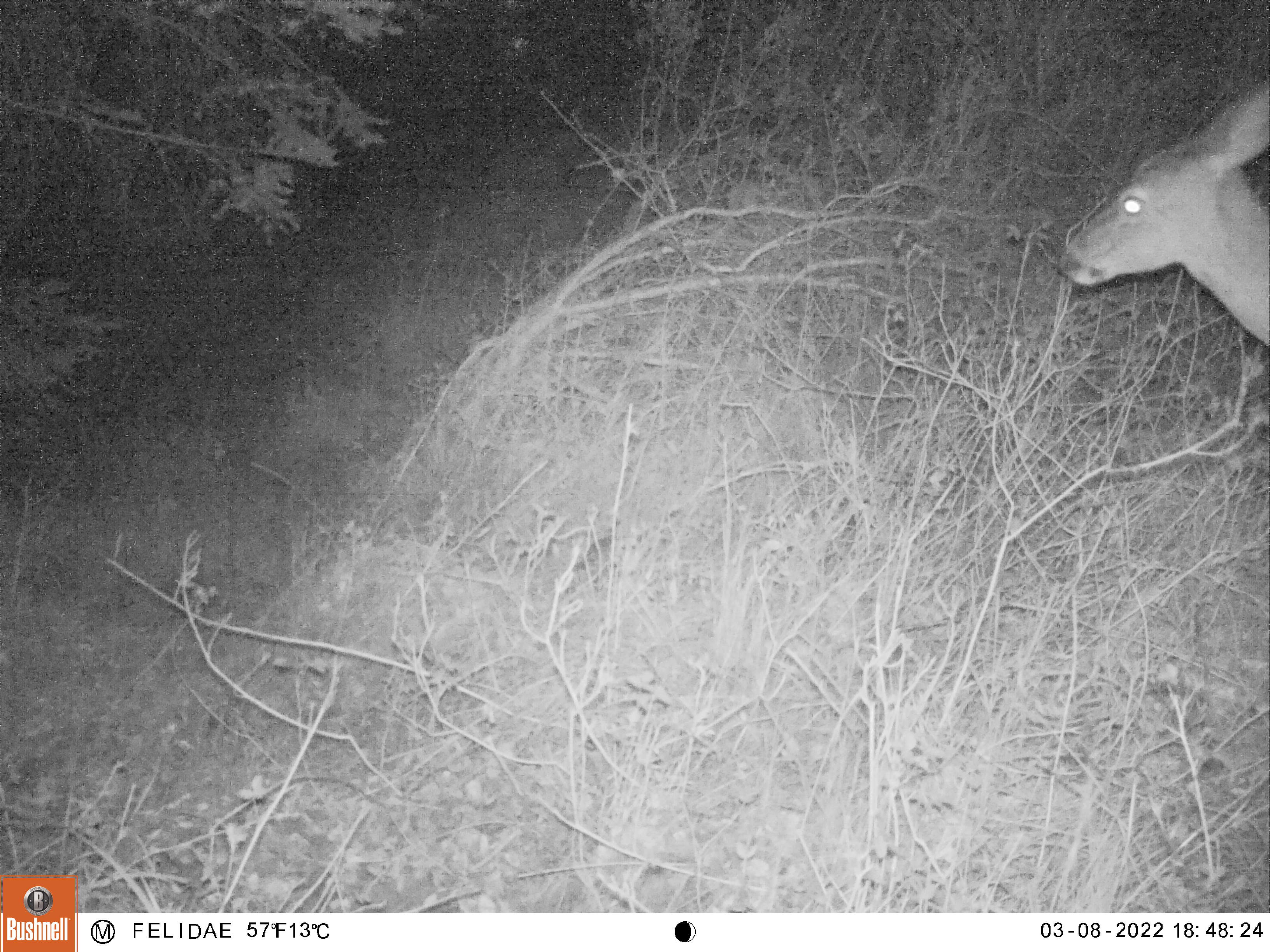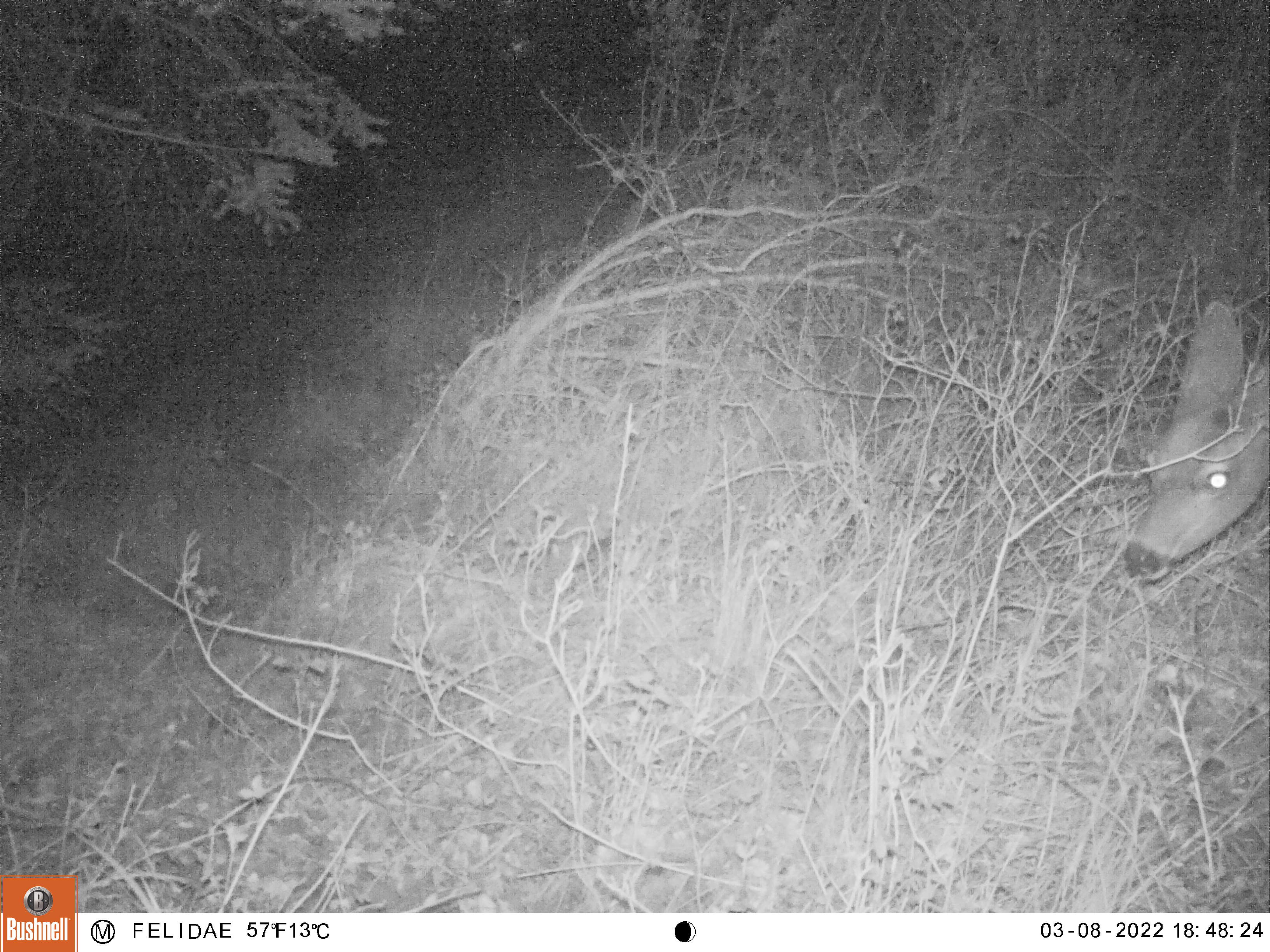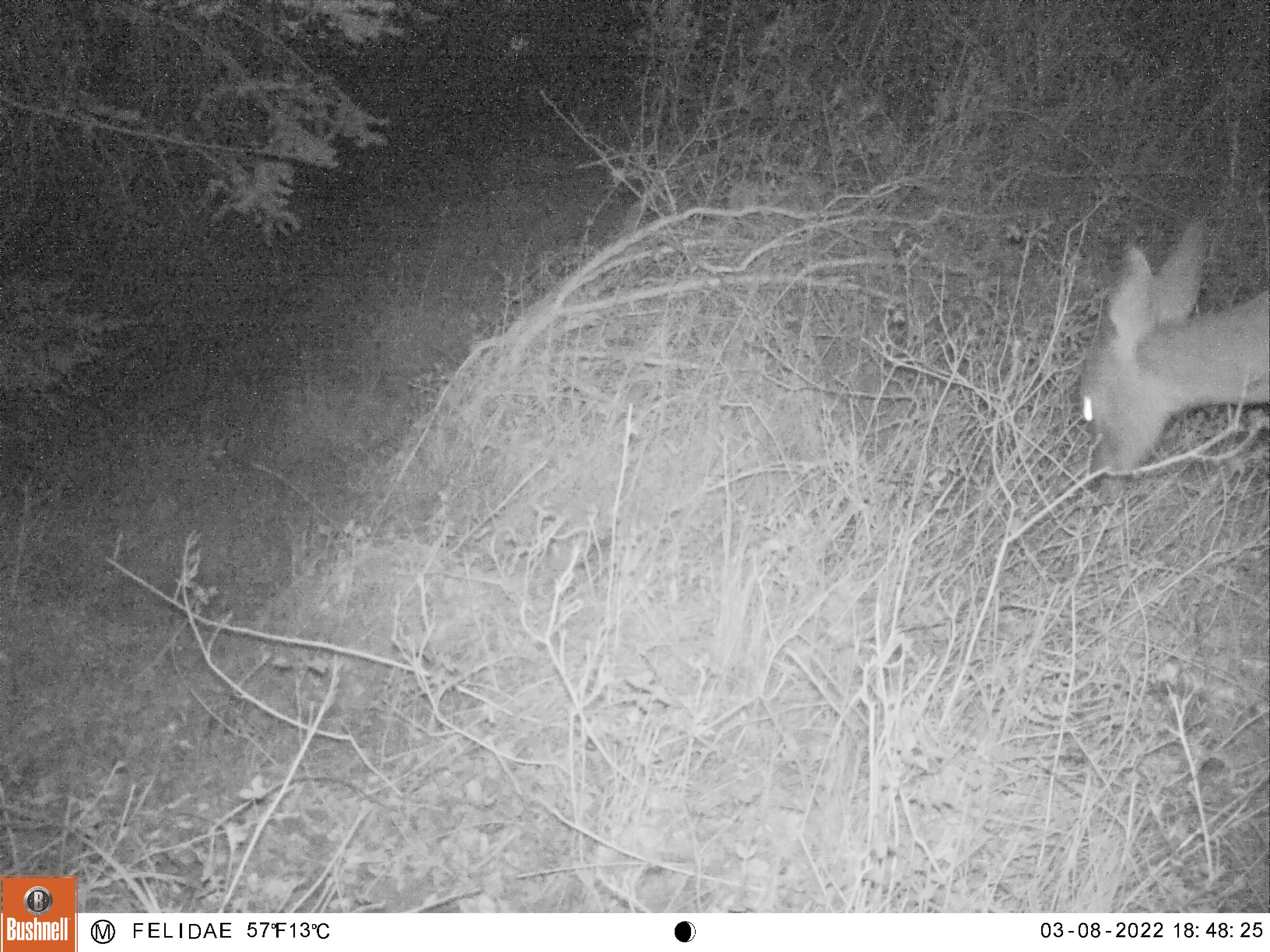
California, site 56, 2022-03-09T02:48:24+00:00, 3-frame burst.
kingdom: Animalia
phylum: Chordata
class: Mammalia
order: Artiodactyla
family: Cervidae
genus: Odocoileus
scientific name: Odocoileus hemionus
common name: mule deer